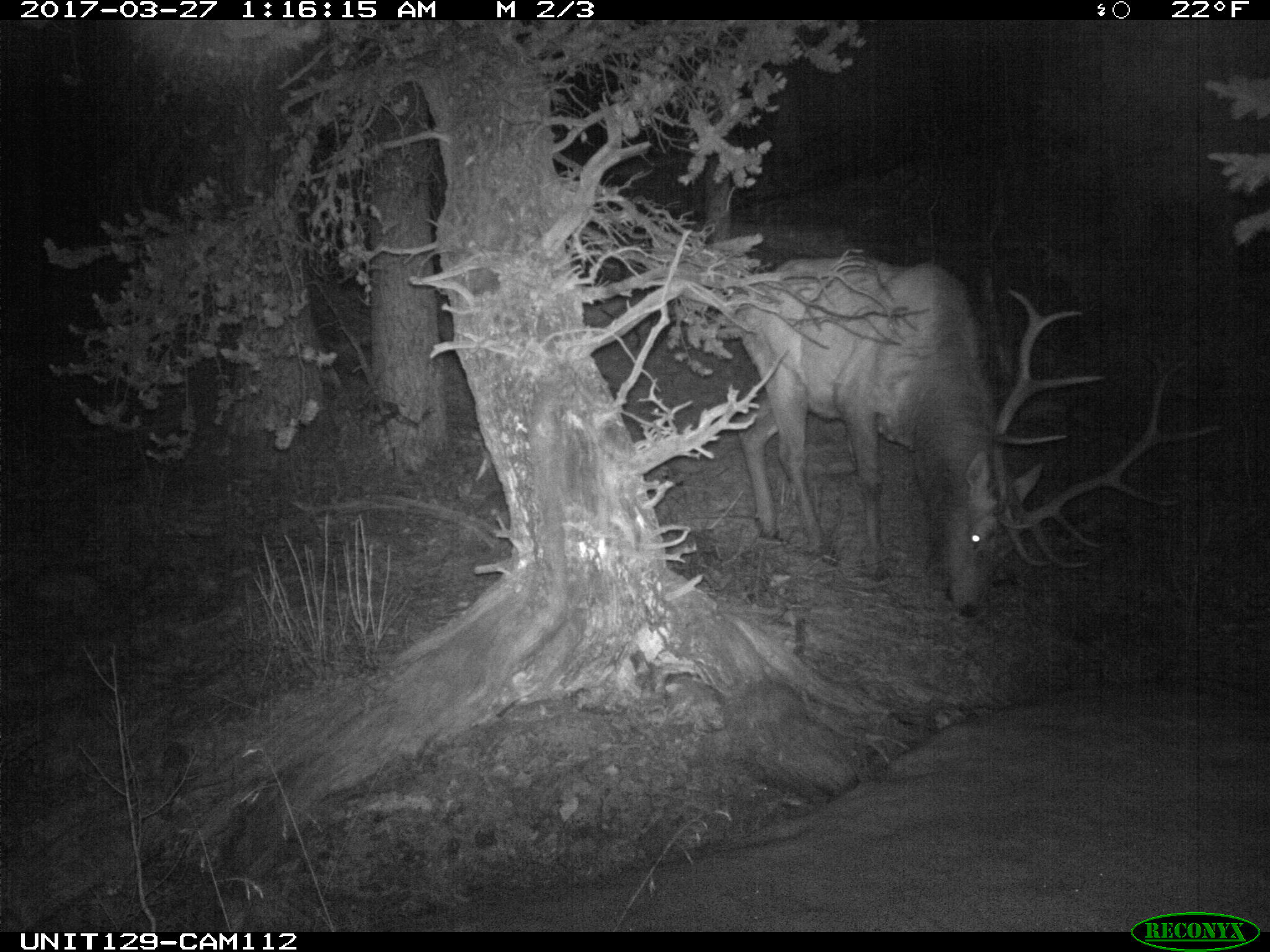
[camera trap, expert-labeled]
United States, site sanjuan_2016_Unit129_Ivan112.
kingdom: Animalia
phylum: Chordata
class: Mammalia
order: Artiodactyla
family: Cervidae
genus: Cervus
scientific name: Cervus elaphus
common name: red deer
Cervus elaphus (red deer).